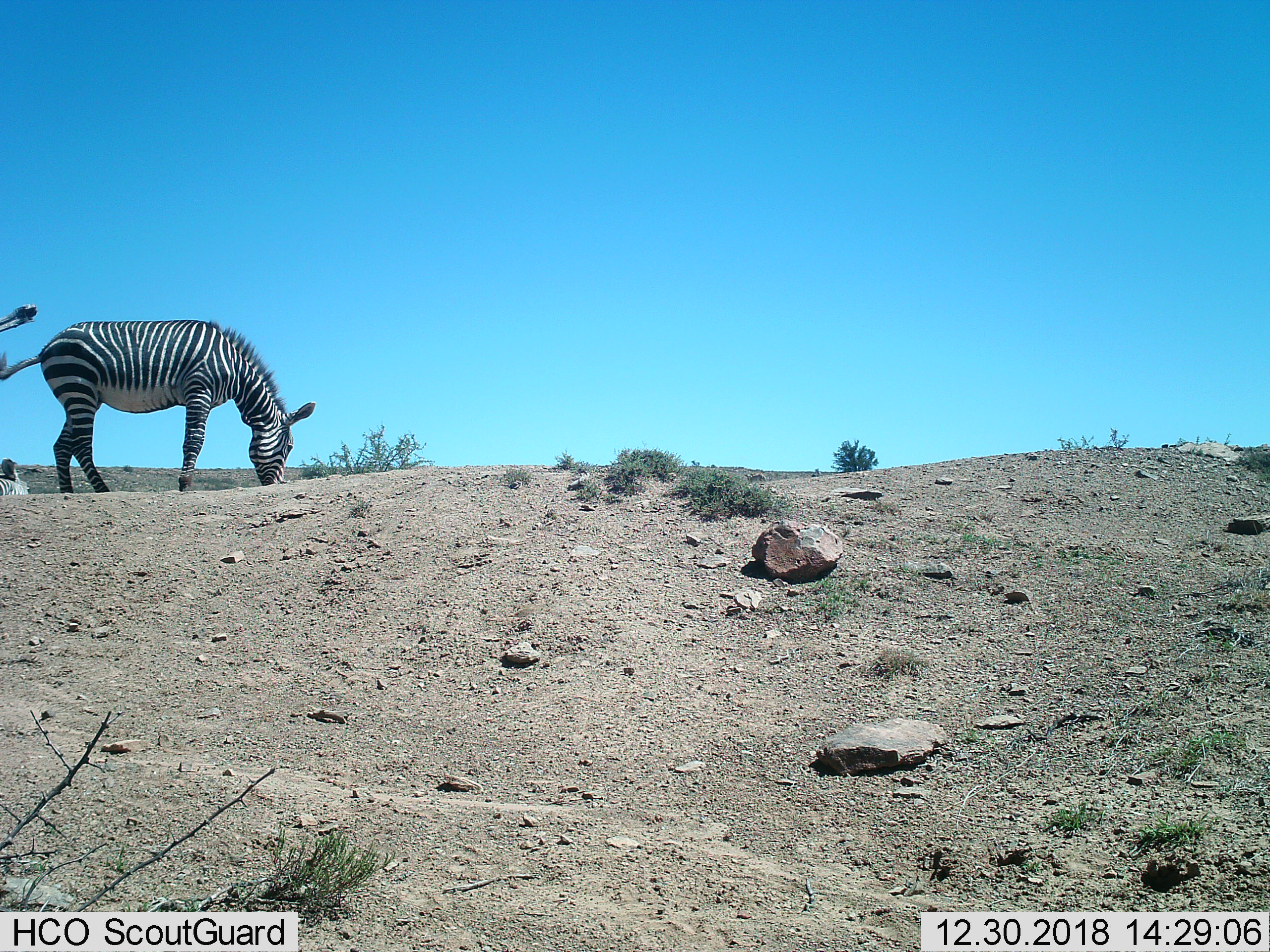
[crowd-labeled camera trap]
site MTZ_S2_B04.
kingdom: Animalia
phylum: Chordata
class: Mammalia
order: Perissodactyla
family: Equidae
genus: Equus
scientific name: Equus zebra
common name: mountain zebra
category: zebramountain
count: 2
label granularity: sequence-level